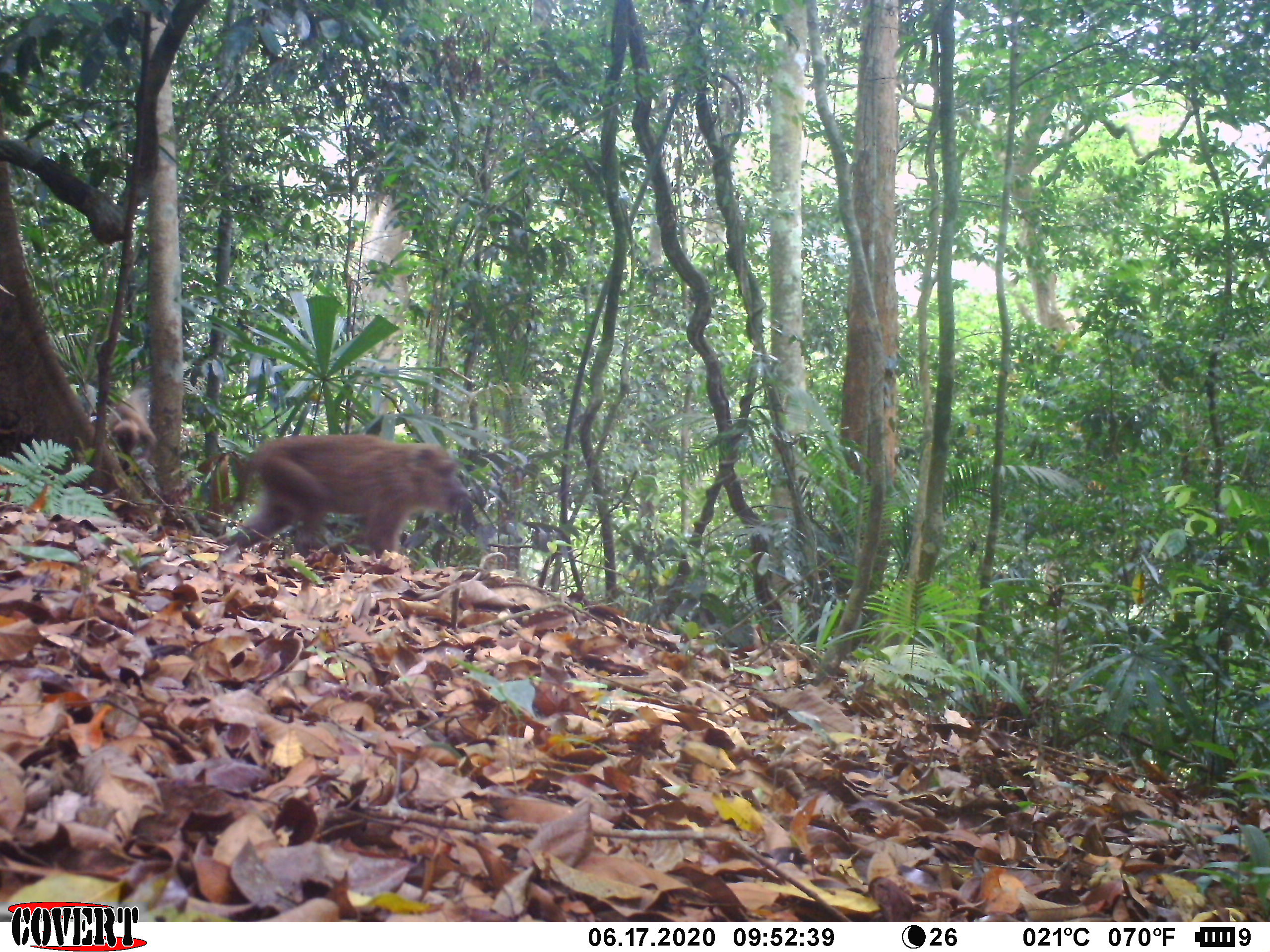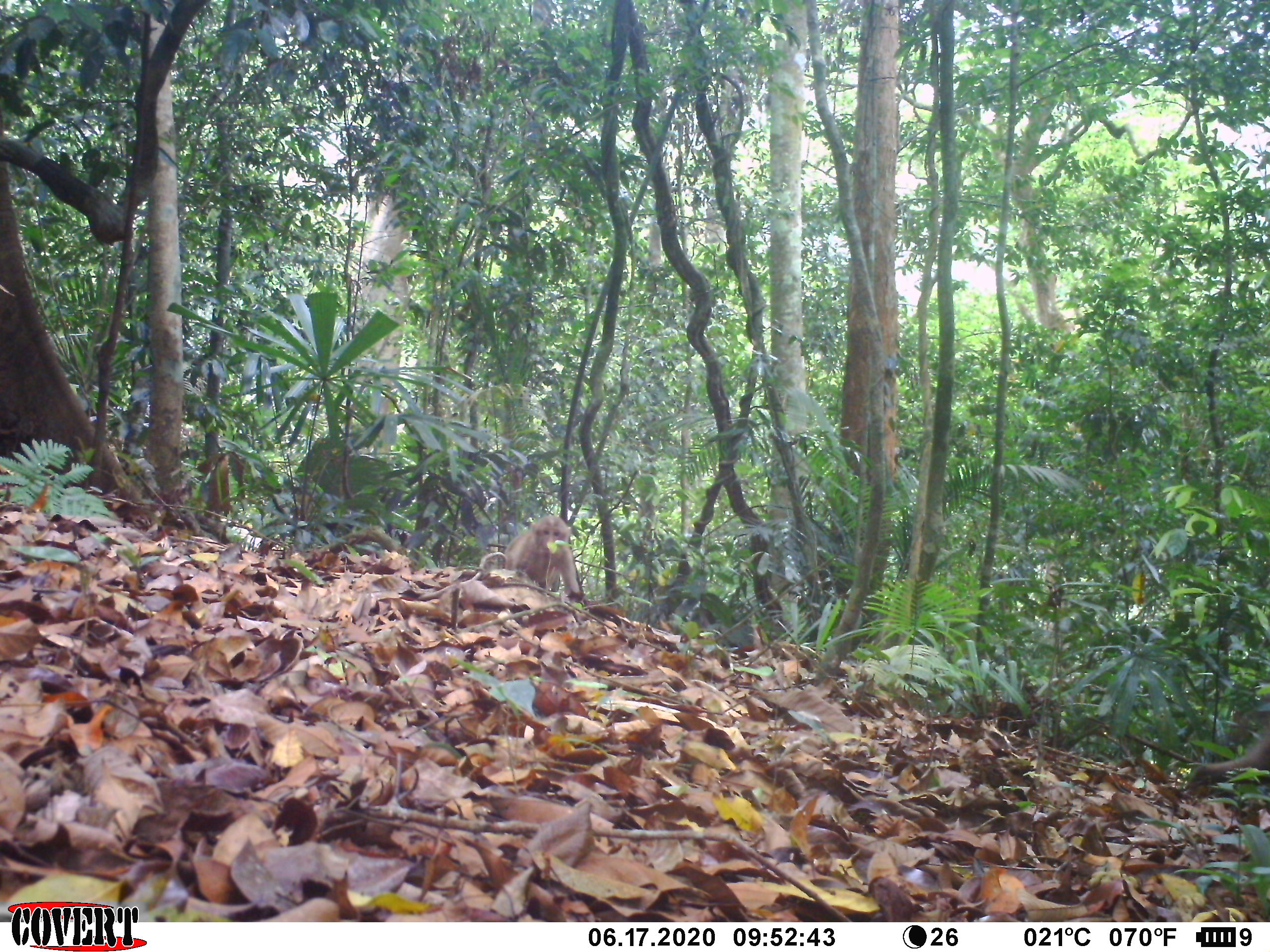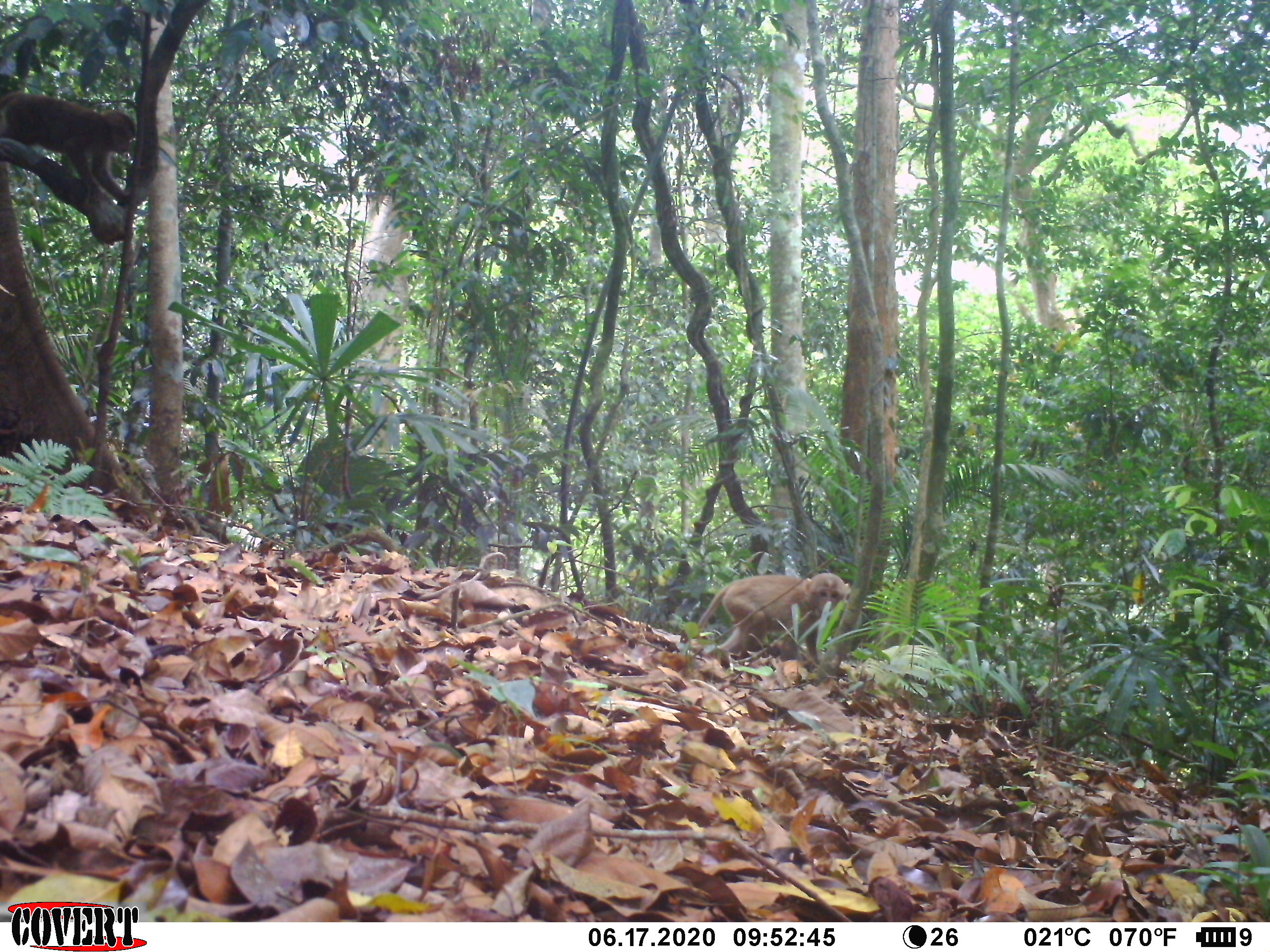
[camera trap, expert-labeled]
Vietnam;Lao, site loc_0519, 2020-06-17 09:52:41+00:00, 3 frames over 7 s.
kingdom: Animalia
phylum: Chordata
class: Mammalia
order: Primates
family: Cercopithecidae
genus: Macaca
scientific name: Macaca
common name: macaques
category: assam or rhesus macaque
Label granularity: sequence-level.